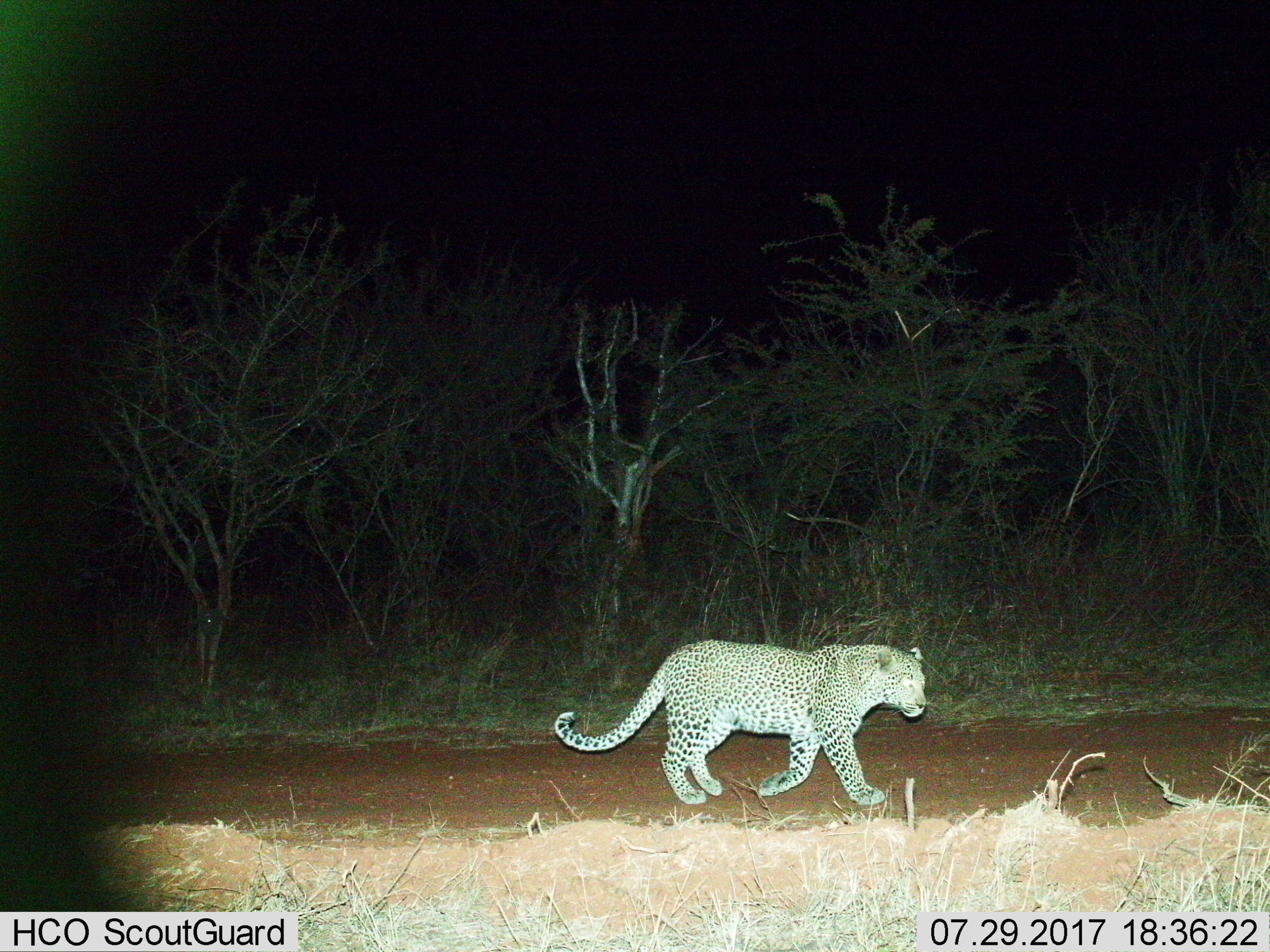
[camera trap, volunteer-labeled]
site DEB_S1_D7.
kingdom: Animalia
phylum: Chordata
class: Mammalia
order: Carnivora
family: Felidae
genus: Panthera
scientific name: Panthera pardus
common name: leopard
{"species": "leopard (Panthera pardus)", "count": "1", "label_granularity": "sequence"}